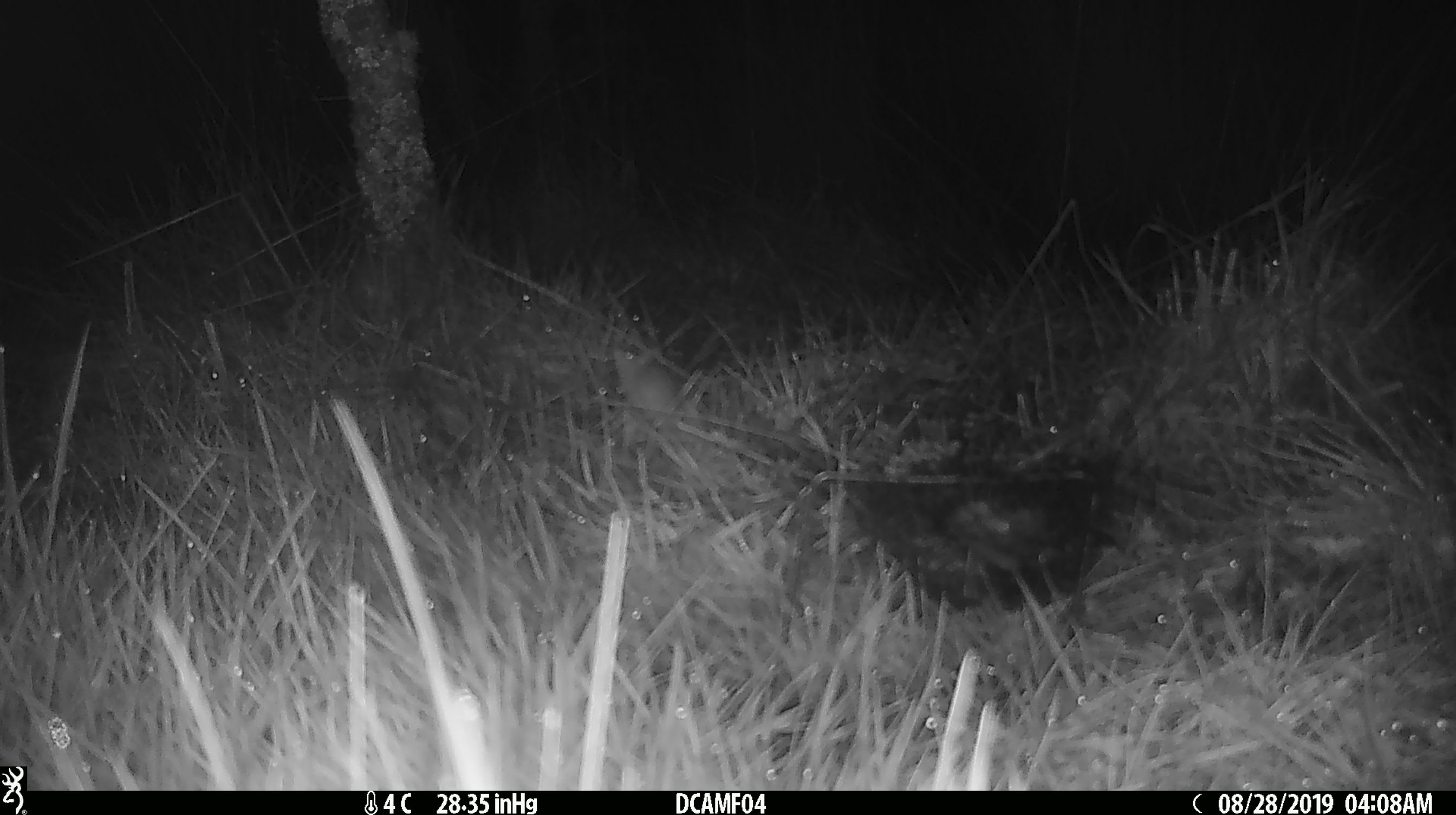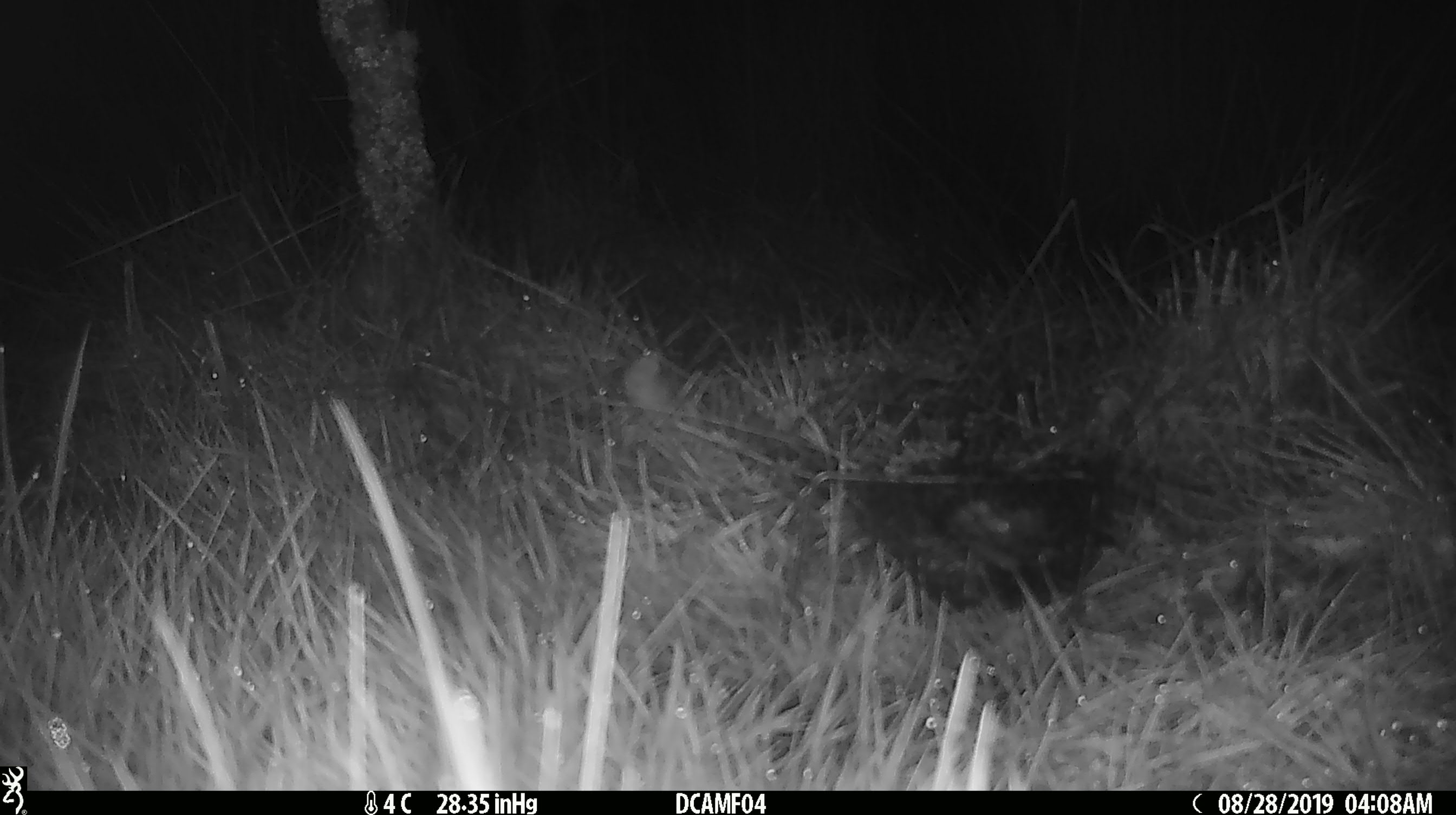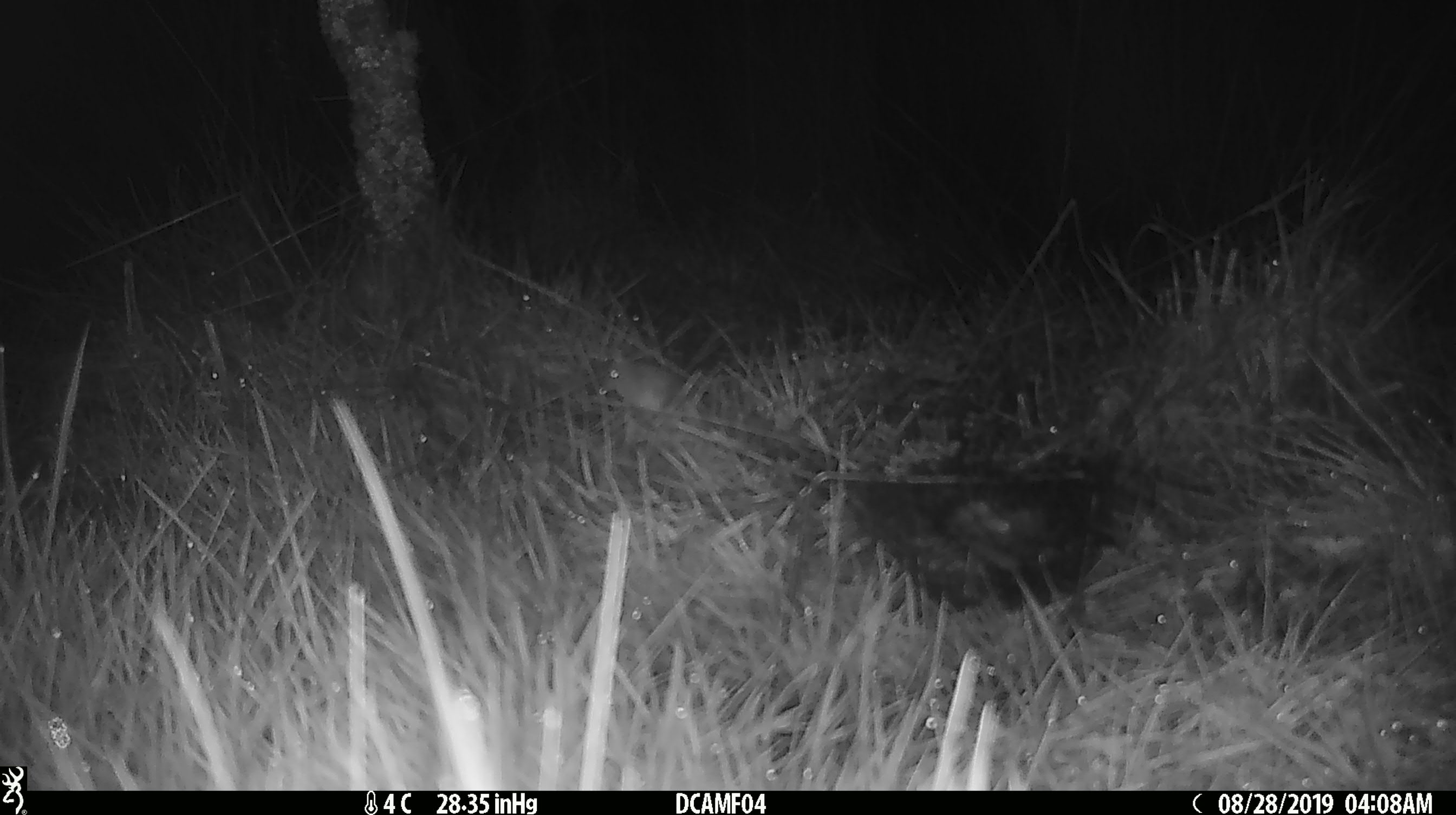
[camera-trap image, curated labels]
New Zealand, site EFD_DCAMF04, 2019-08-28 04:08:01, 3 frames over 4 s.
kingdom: Animalia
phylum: Chordata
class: Mammalia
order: Rodentia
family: Muridae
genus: Mus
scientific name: Mus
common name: mouse